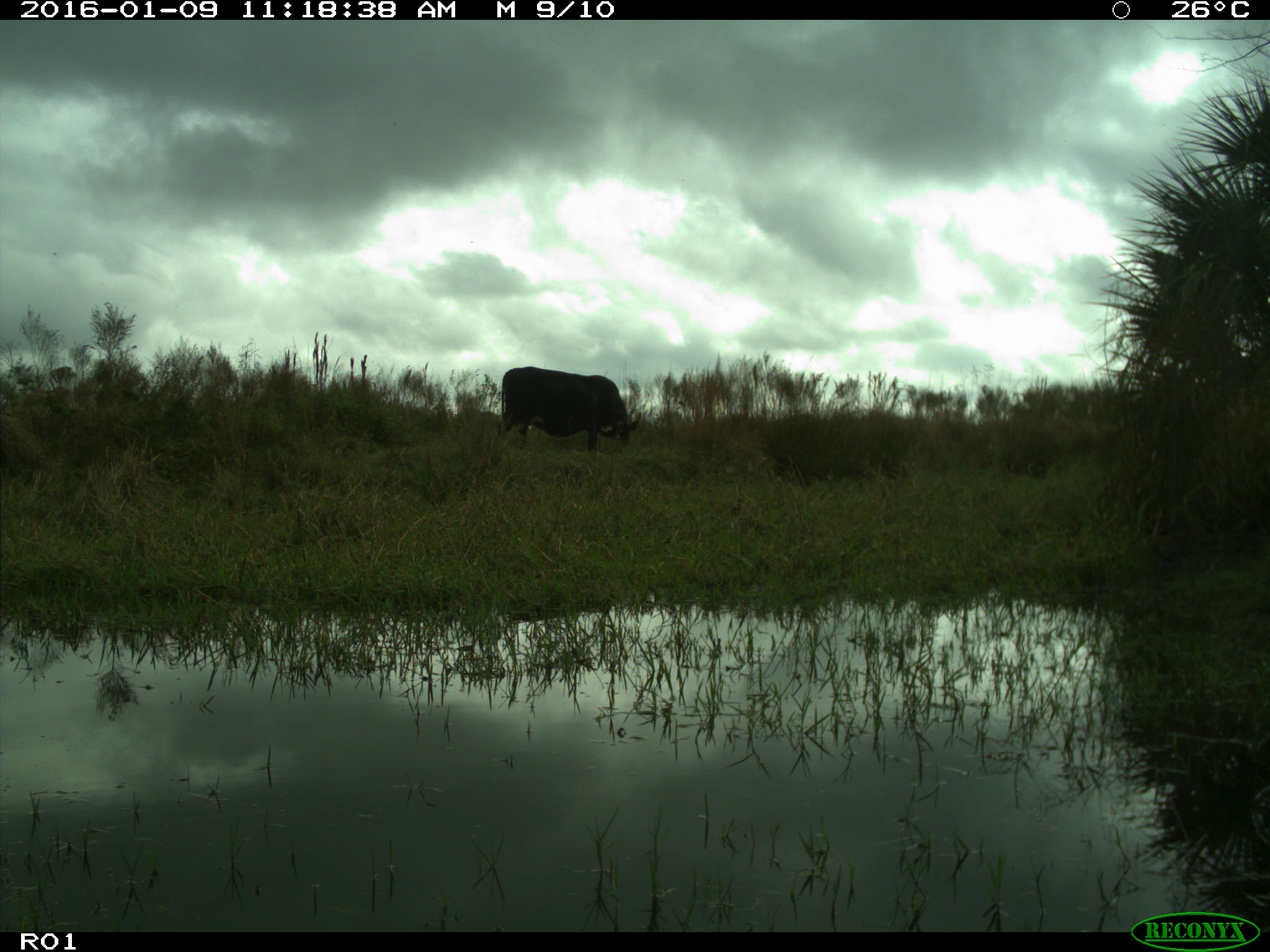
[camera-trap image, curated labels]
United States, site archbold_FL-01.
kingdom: Animalia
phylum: Chordata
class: Mammalia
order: Artiodactyla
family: Bovidae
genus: Bos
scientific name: Bos taurus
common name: domestic cow